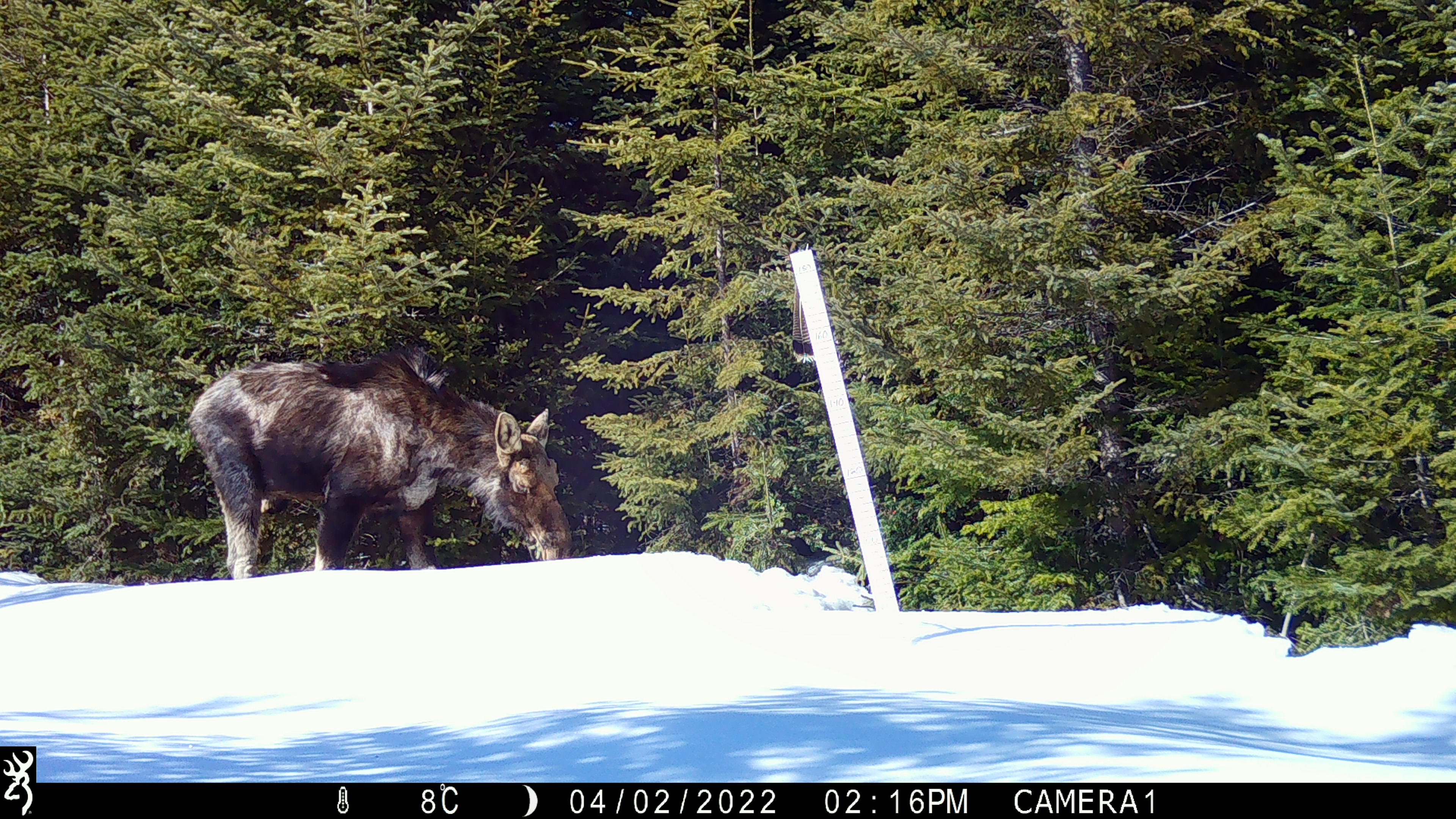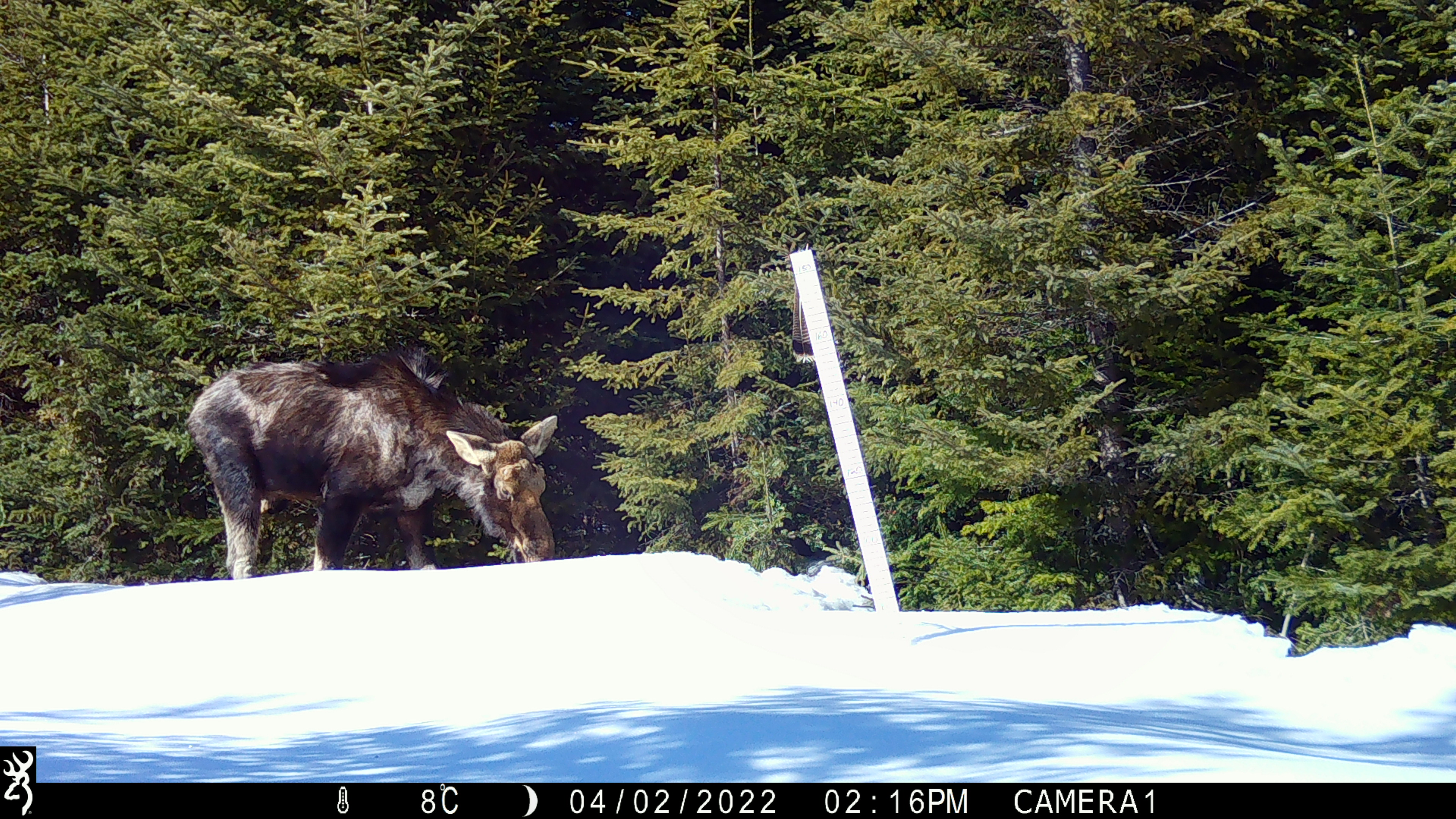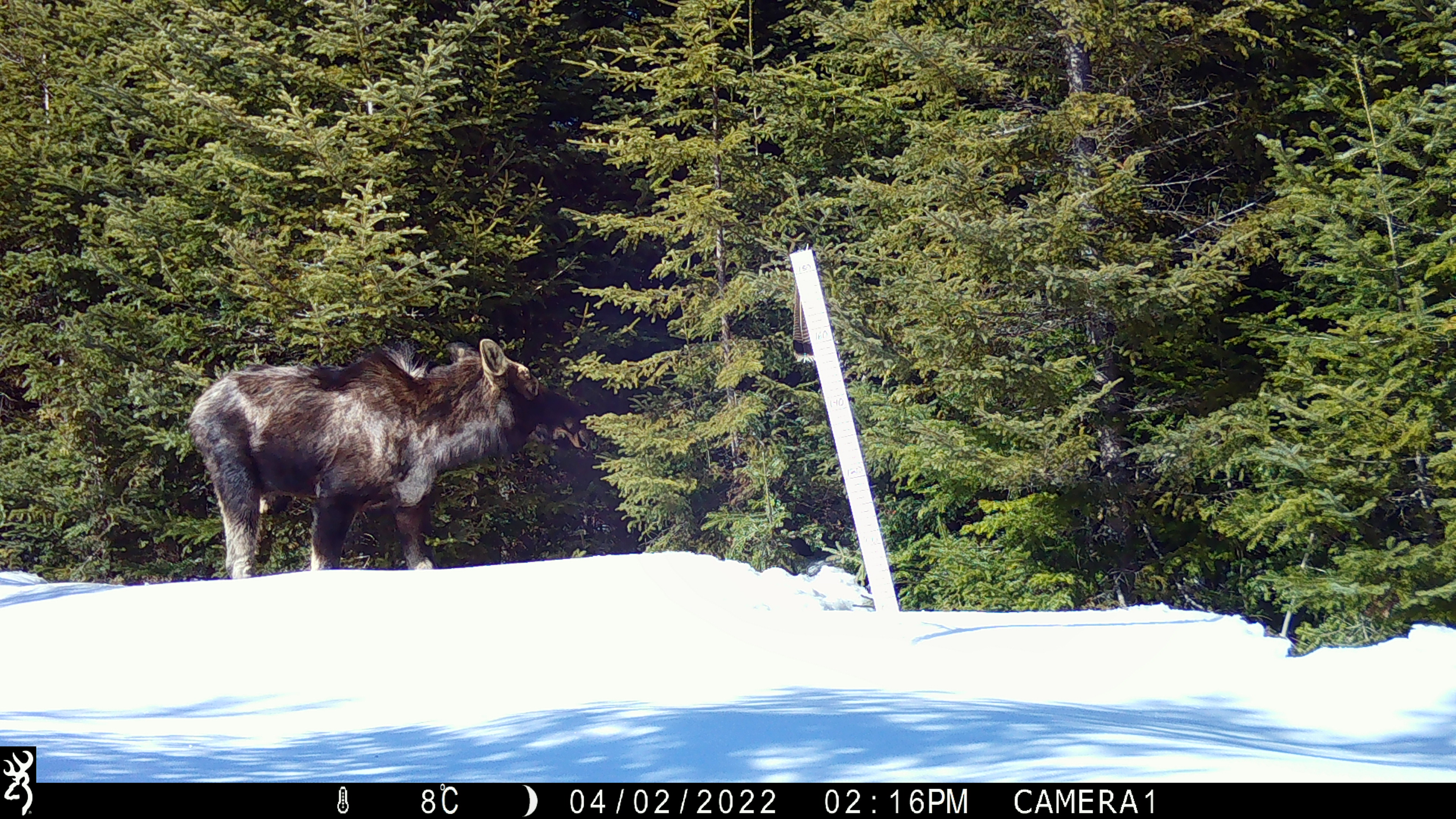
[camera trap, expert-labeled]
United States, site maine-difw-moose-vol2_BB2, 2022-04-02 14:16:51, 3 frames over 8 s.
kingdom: Animalia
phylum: Chordata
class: Mammalia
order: Artiodactyla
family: Cervidae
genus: Alces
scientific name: Alces alces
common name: moose